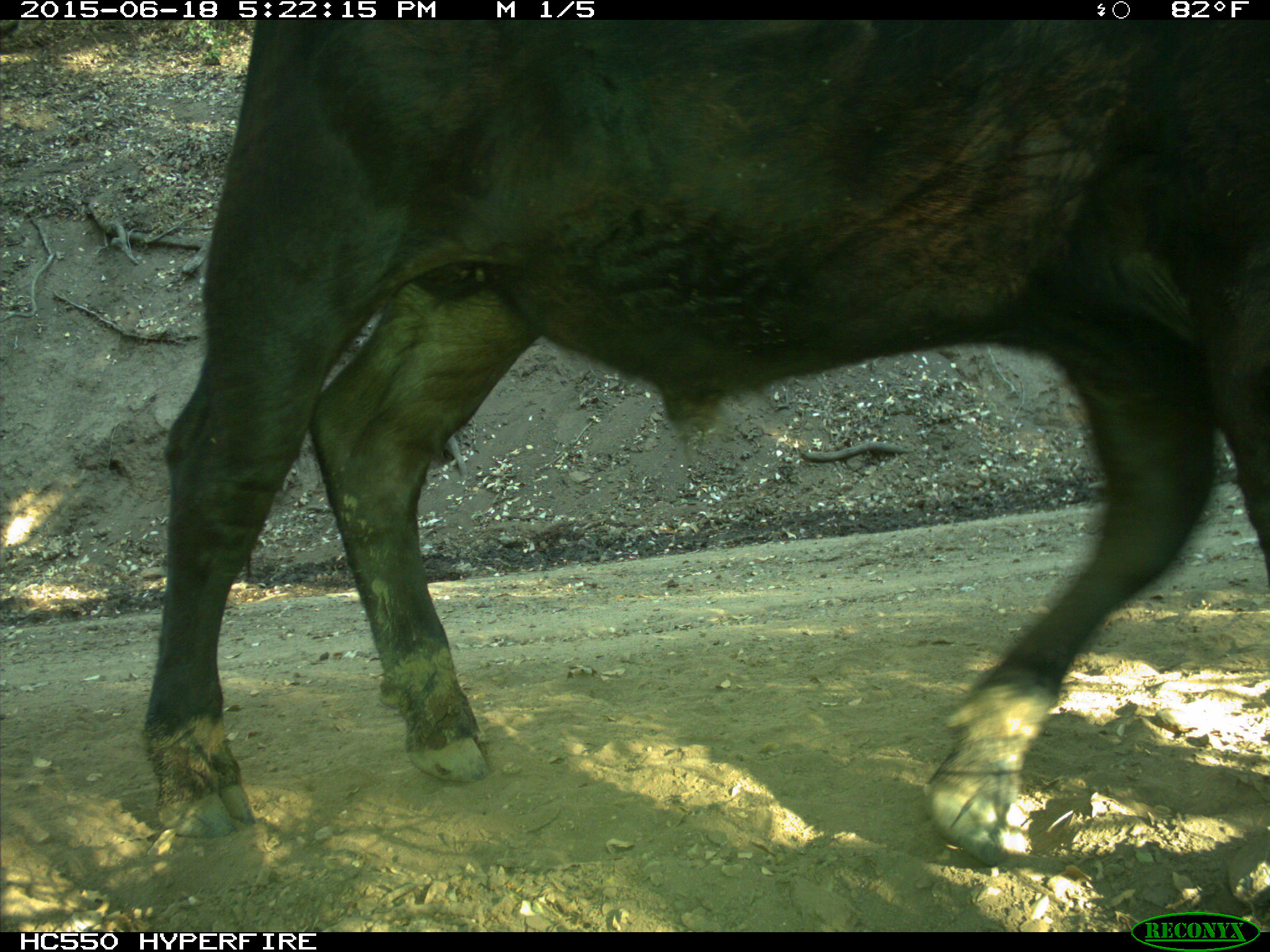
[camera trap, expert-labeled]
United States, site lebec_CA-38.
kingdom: Animalia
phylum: Chordata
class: Mammalia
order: Artiodactyla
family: Bovidae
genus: Bos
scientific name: Bos taurus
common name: domestic cow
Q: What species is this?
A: Bos taurus (domestic cow).